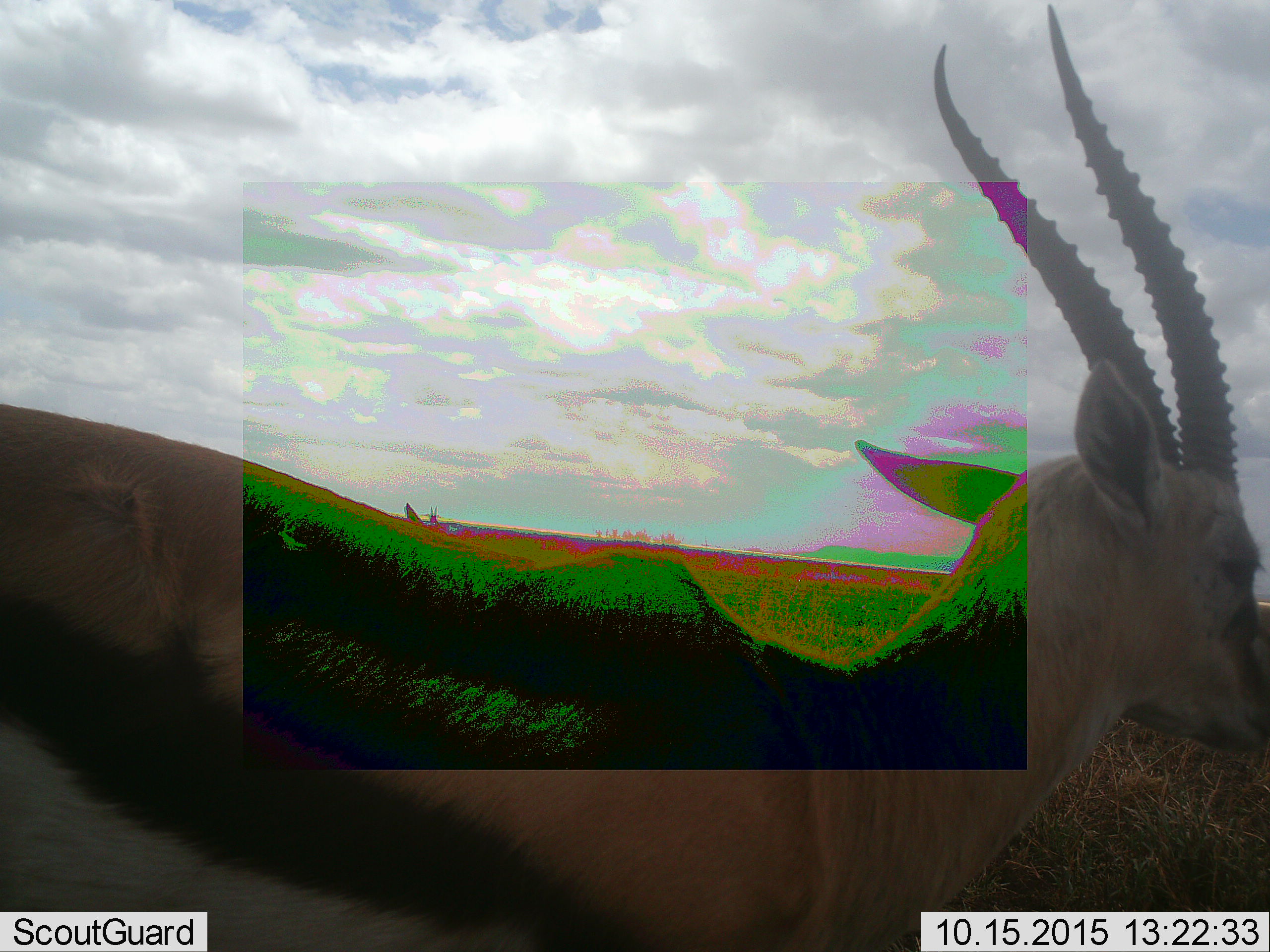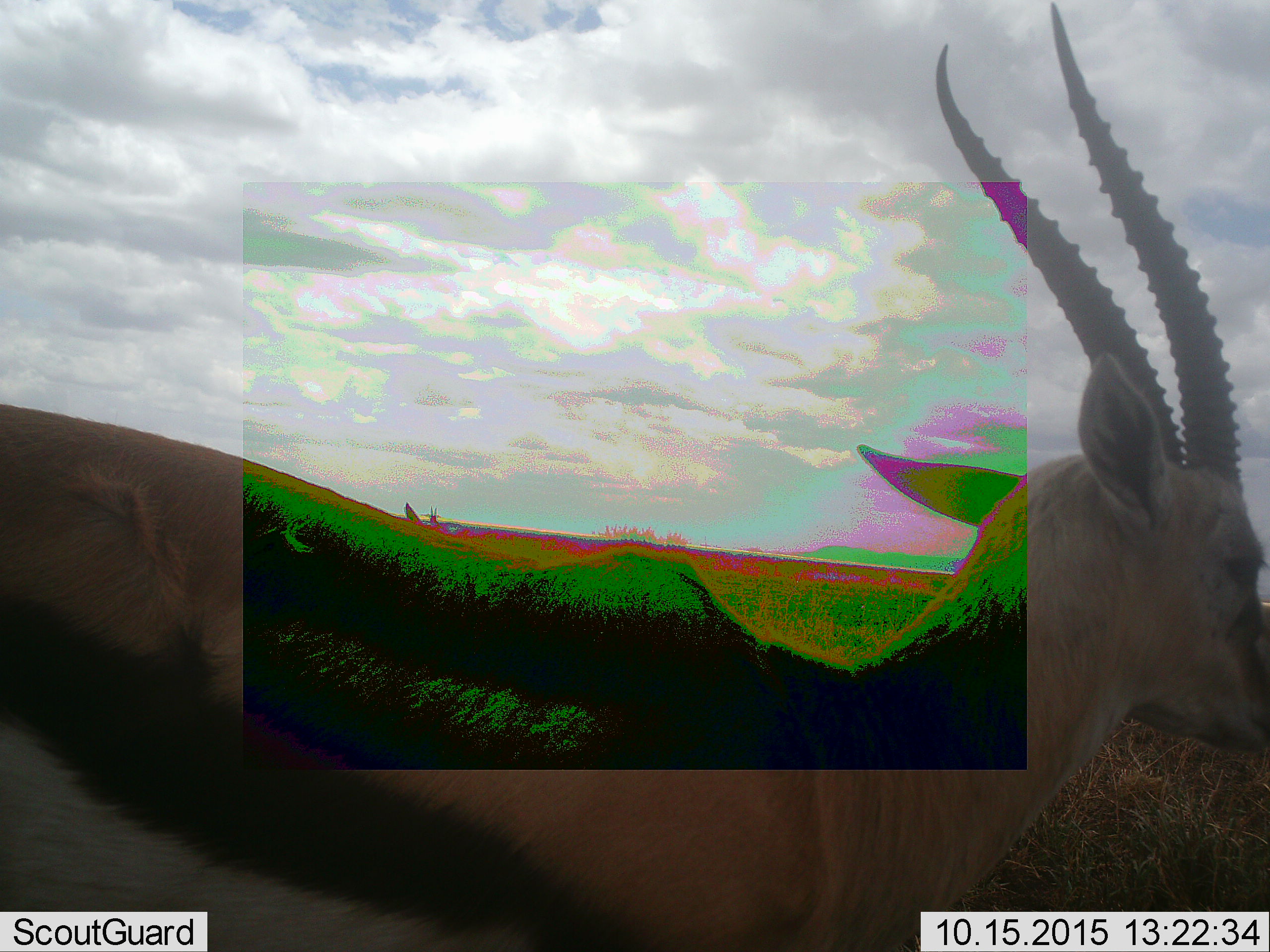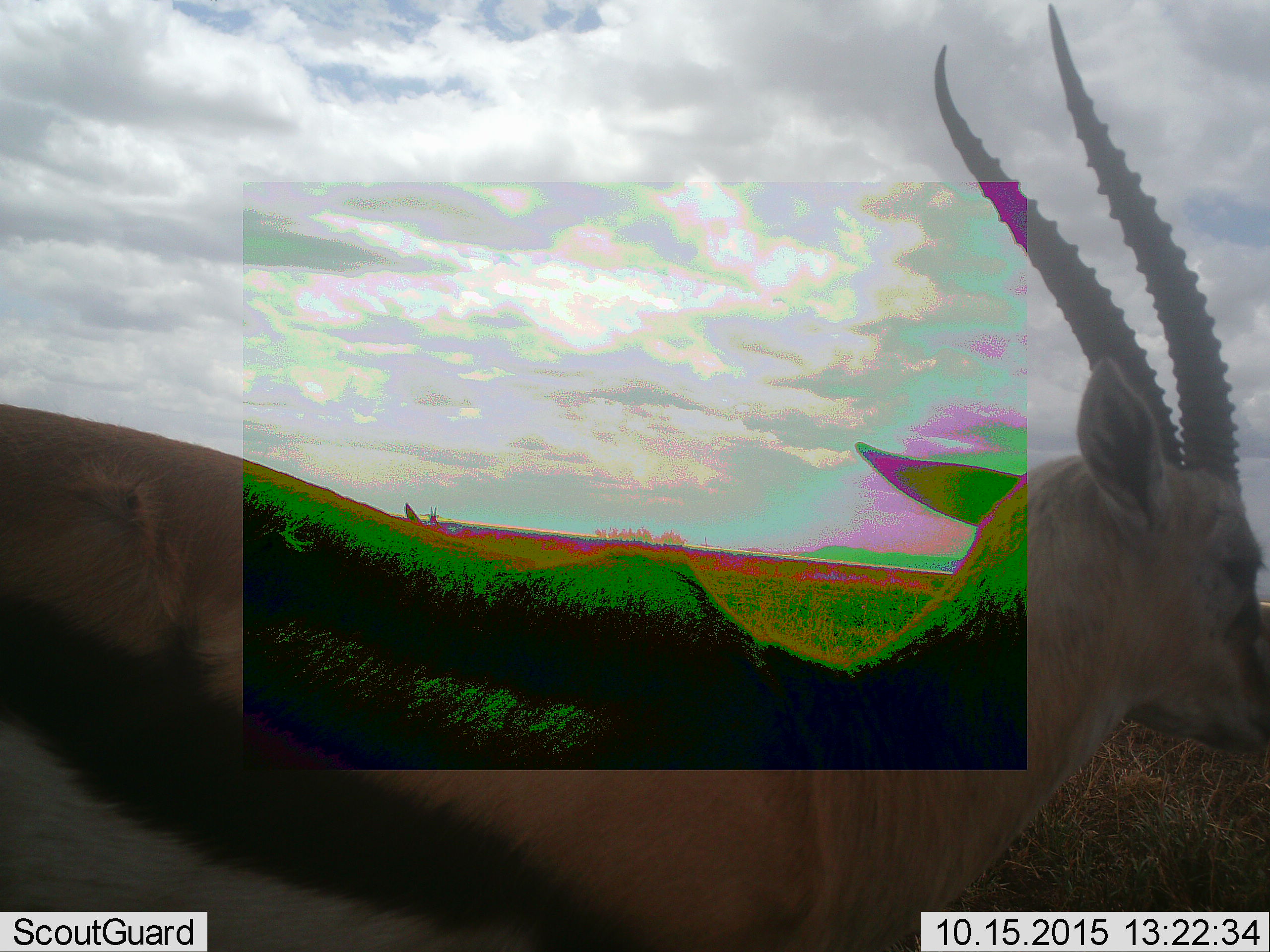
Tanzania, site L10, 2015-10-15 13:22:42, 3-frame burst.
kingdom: Animalia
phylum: Chordata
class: Mammalia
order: Artiodactyla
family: Bovidae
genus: Eudorcas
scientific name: Eudorcas thomsonii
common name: thomson's gazelle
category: gazellethomsons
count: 1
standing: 100%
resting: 0%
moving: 0%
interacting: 0%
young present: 0%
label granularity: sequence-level